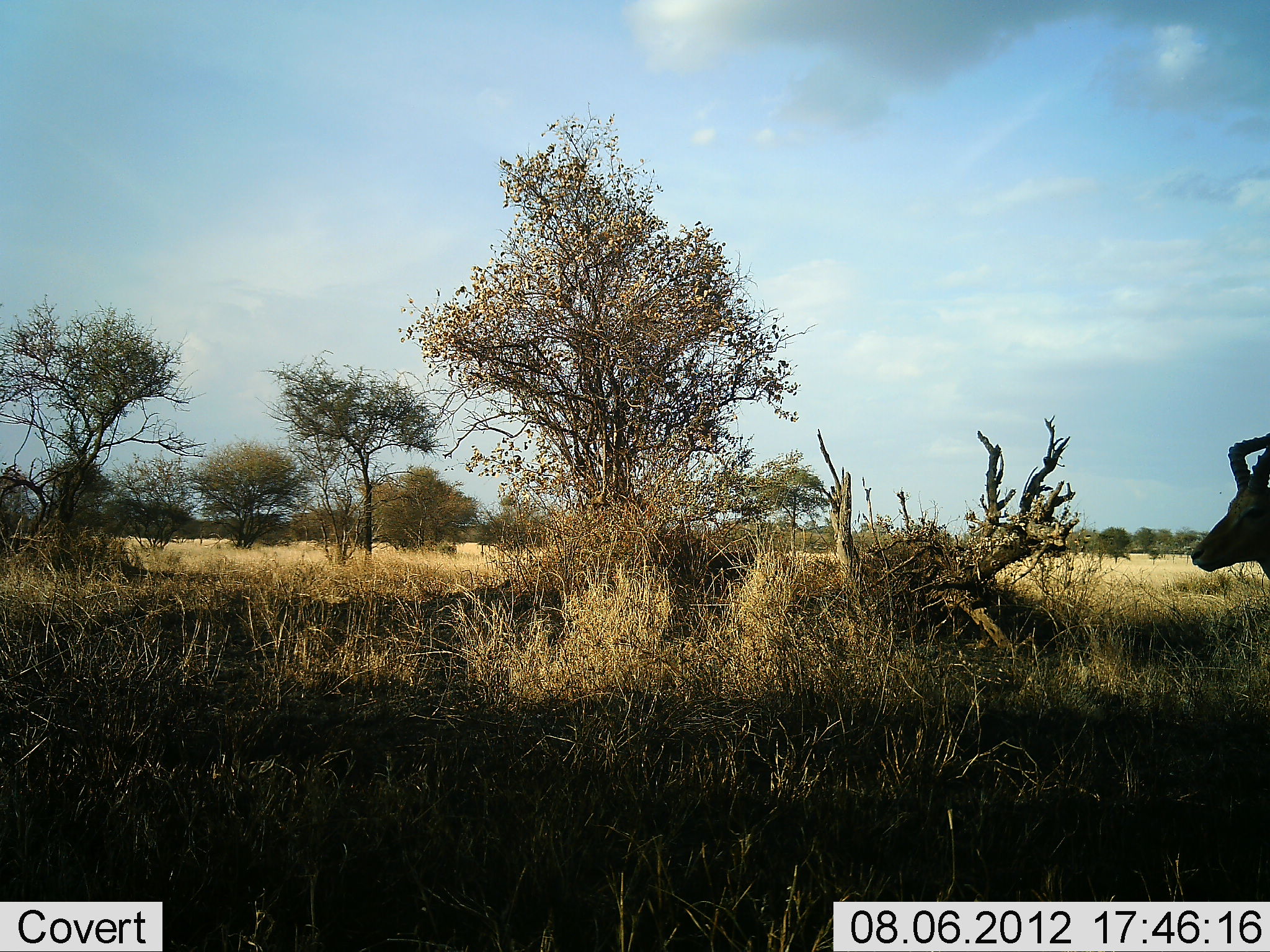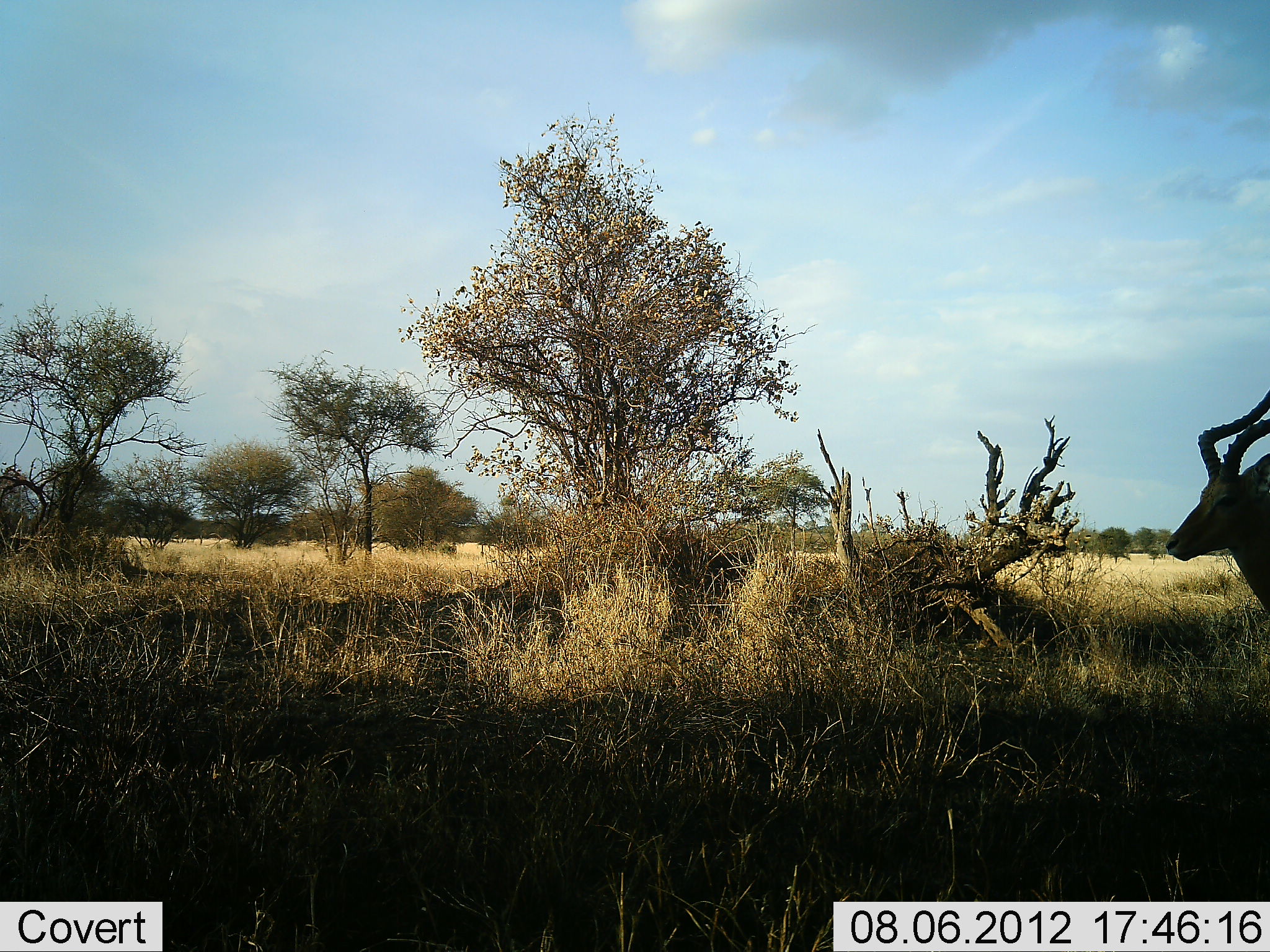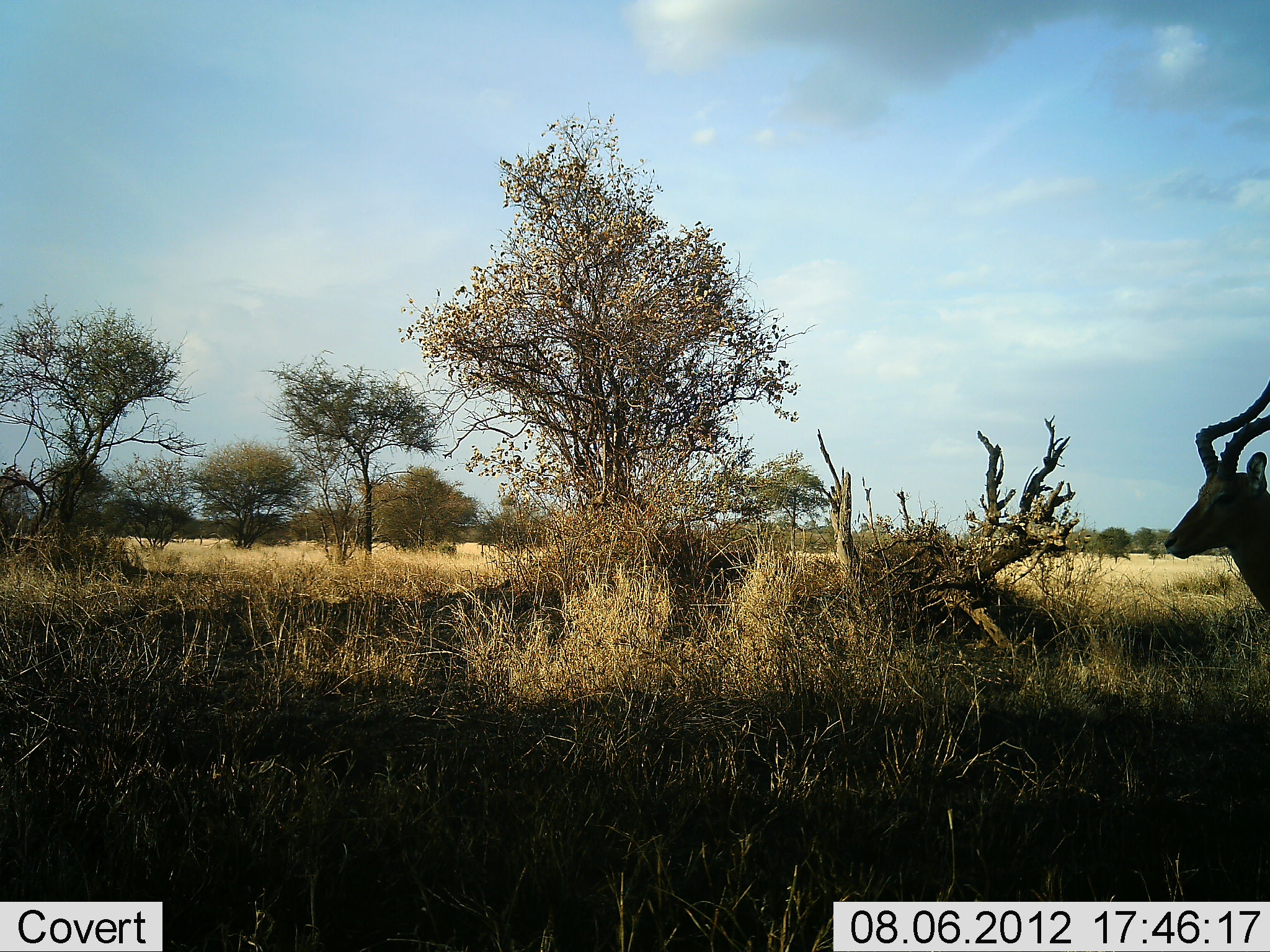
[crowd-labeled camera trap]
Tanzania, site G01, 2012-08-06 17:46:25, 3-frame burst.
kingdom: Animalia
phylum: Chordata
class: Mammalia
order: Artiodactyla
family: Bovidae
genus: Aepyceros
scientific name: Aepyceros melampus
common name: impala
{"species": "impala (Aepyceros melampus)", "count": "1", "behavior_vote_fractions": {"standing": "70%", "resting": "0%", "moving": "50%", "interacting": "0%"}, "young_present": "0%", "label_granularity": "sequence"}